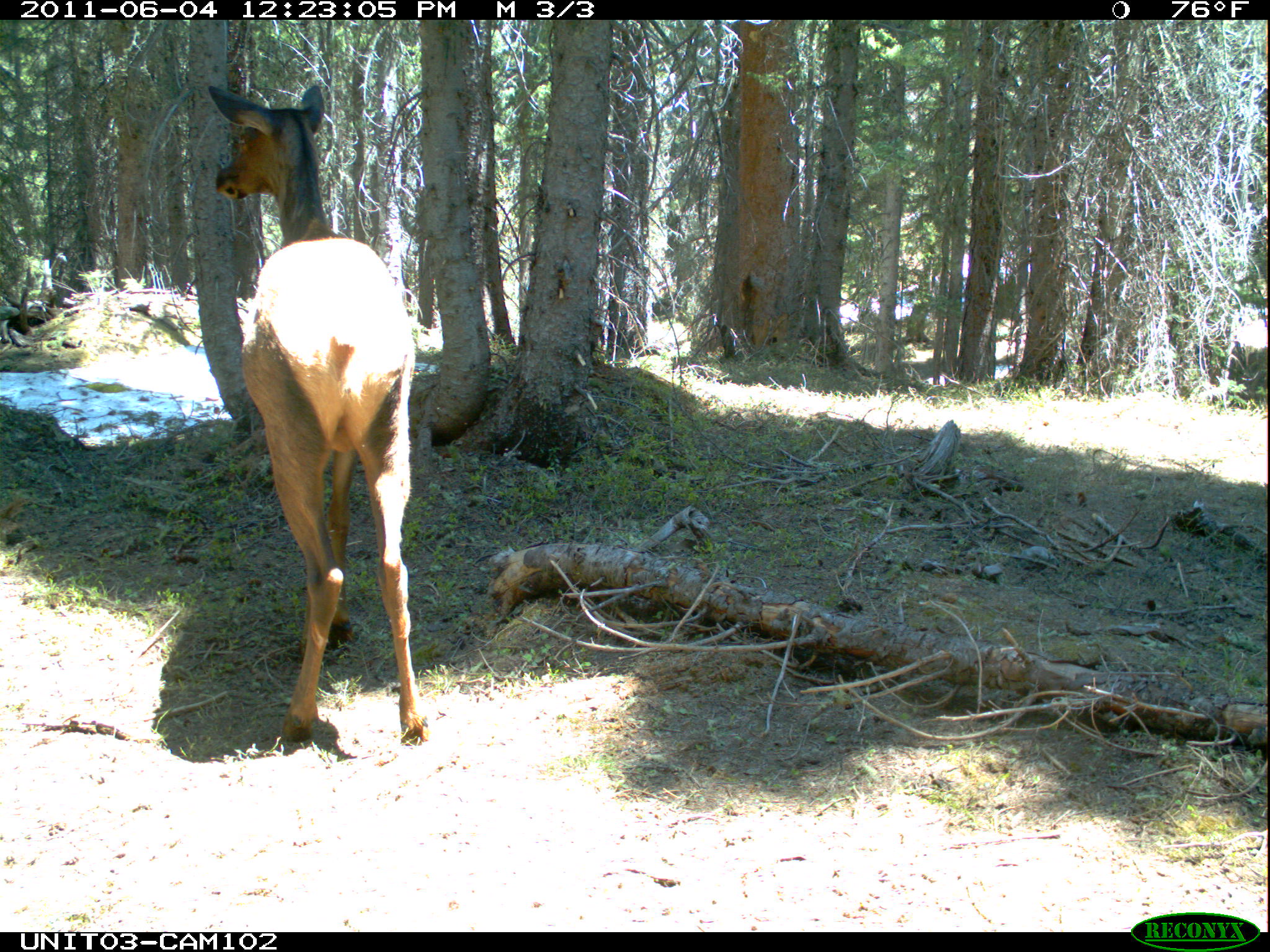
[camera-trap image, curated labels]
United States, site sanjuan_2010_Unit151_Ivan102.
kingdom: Animalia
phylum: Chordata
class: Mammalia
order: Artiodactyla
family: Cervidae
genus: Cervus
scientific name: Cervus elaphus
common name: red deer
Cervus elaphus (red deer).